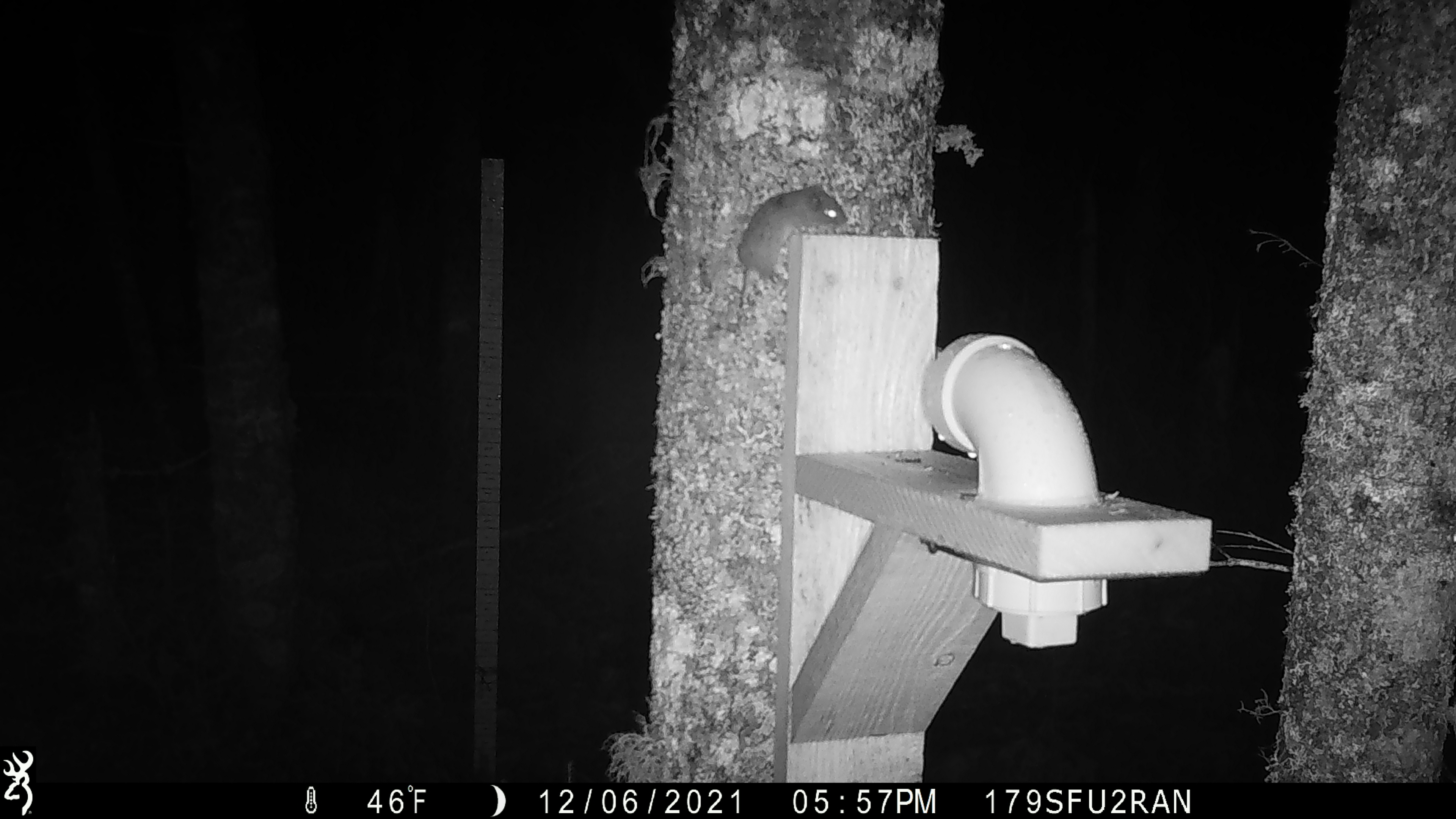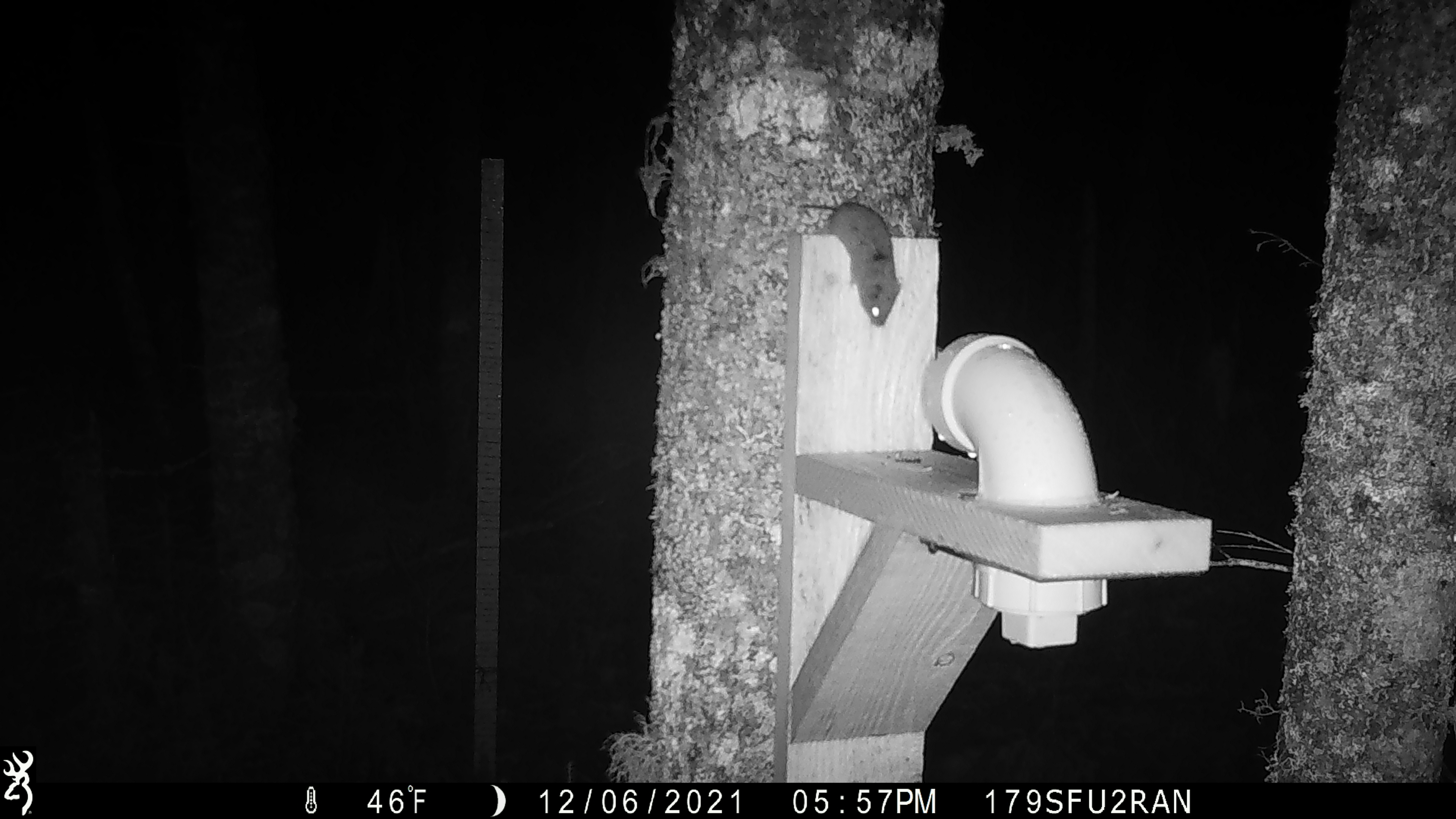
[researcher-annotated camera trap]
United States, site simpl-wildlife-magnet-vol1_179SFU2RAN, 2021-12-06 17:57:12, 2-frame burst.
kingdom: Animalia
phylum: Chordata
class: Mammalia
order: Rodentia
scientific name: Rodentia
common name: mouse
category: mouse sp.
Mouse sp. (mouse) (Rodentia).